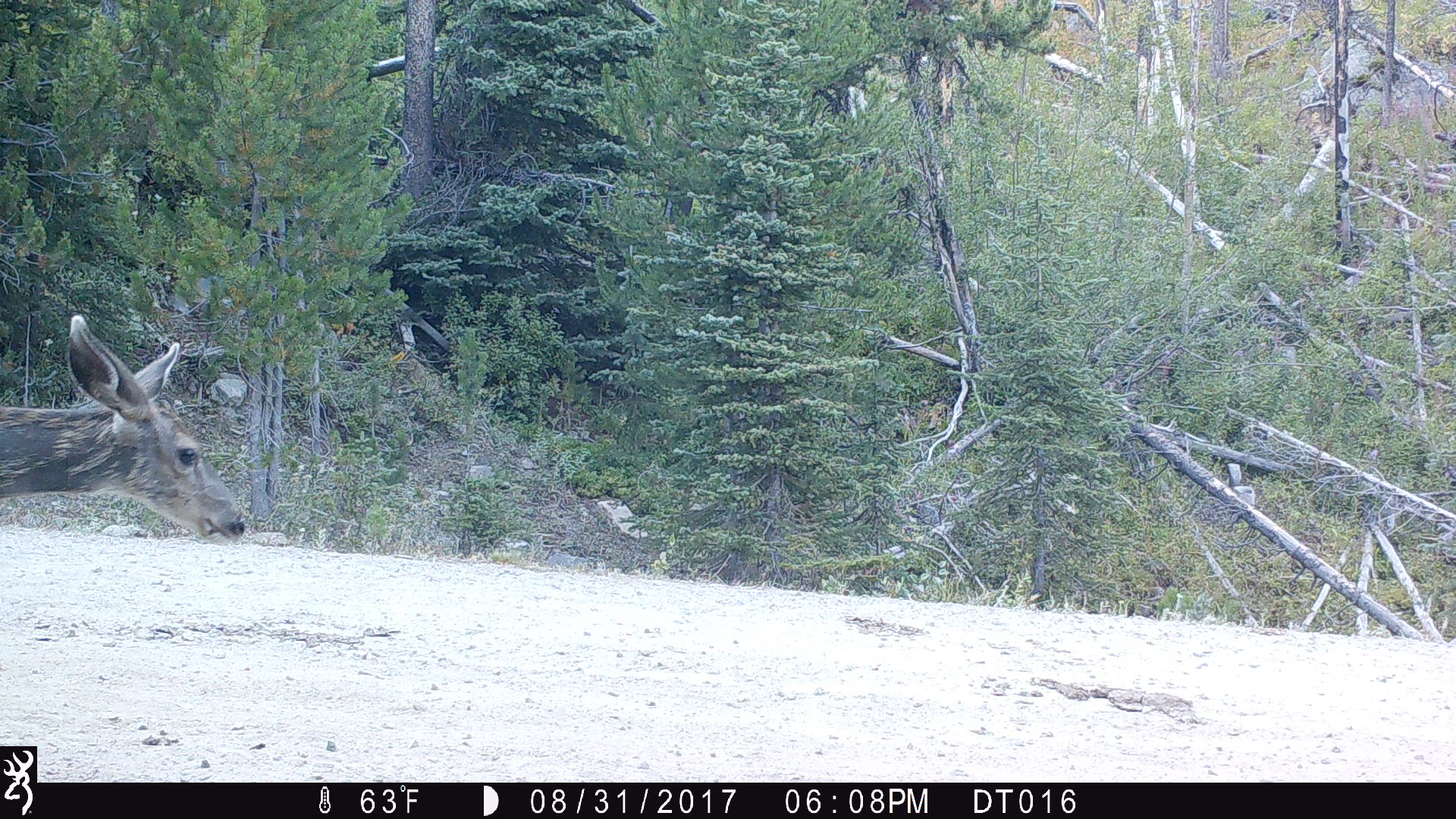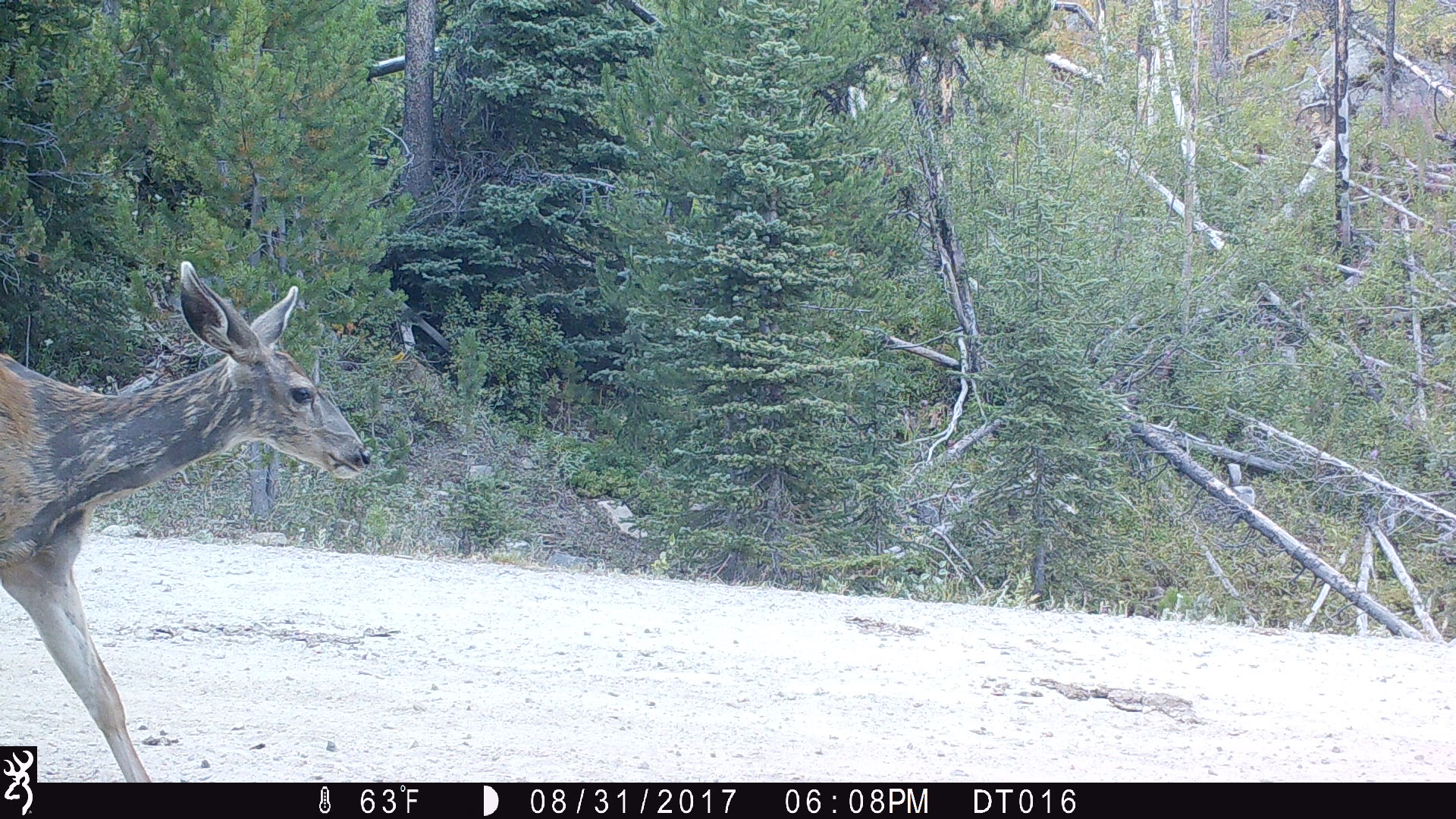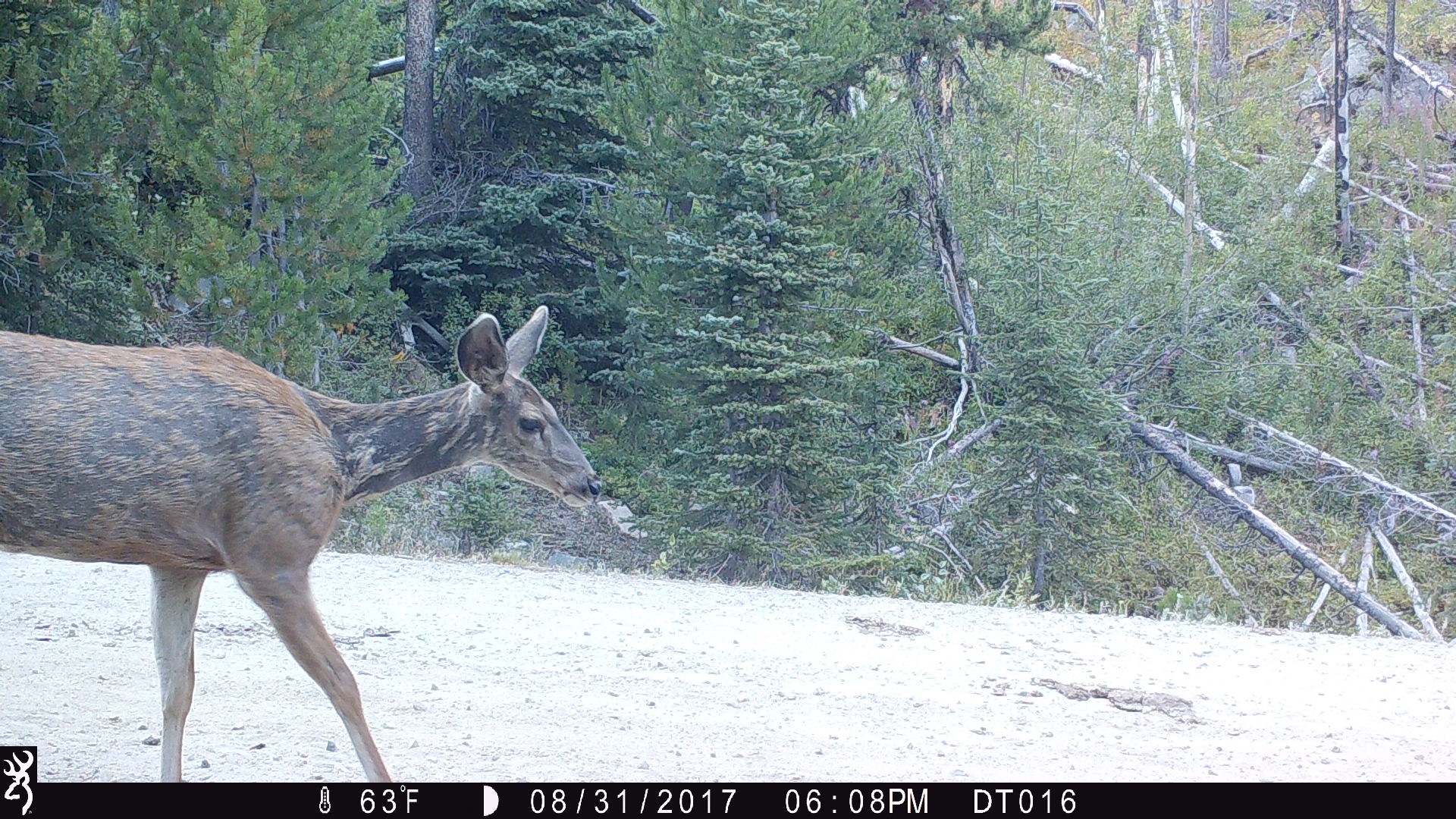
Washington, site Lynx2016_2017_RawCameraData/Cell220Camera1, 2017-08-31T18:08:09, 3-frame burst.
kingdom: Animalia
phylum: Chordata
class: Mammalia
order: Artiodactyla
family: Cervidae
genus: Odocoileus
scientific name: Odocoileus hemionus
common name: mule deer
Odocoileus hemionus (mule deer). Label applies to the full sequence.